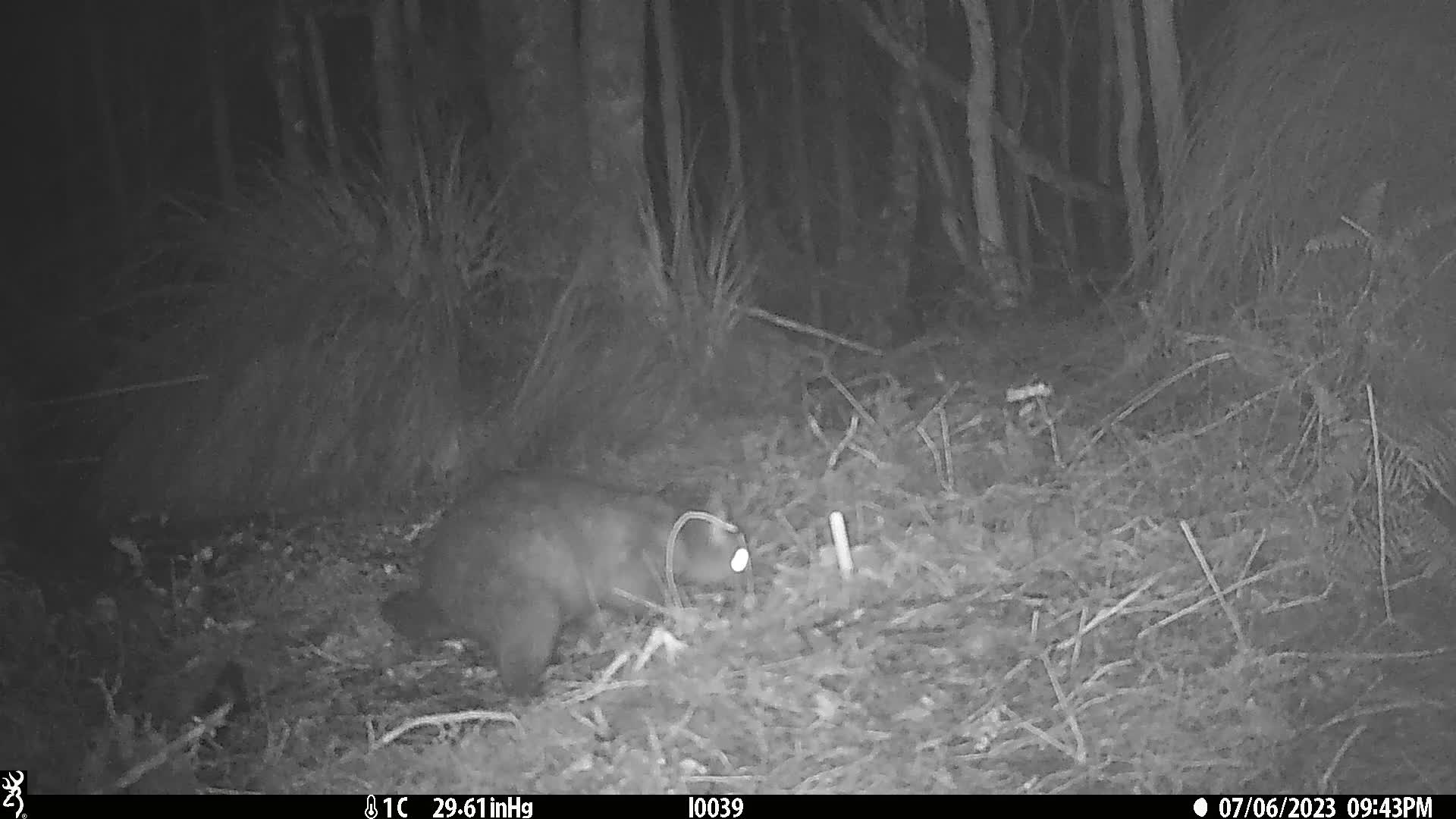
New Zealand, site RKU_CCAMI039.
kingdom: Animalia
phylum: Chordata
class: Mammalia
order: Diprotodontia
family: Phalangeridae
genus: Trichosurus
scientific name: Trichosurus vulpecula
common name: common brushtail possum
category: possum